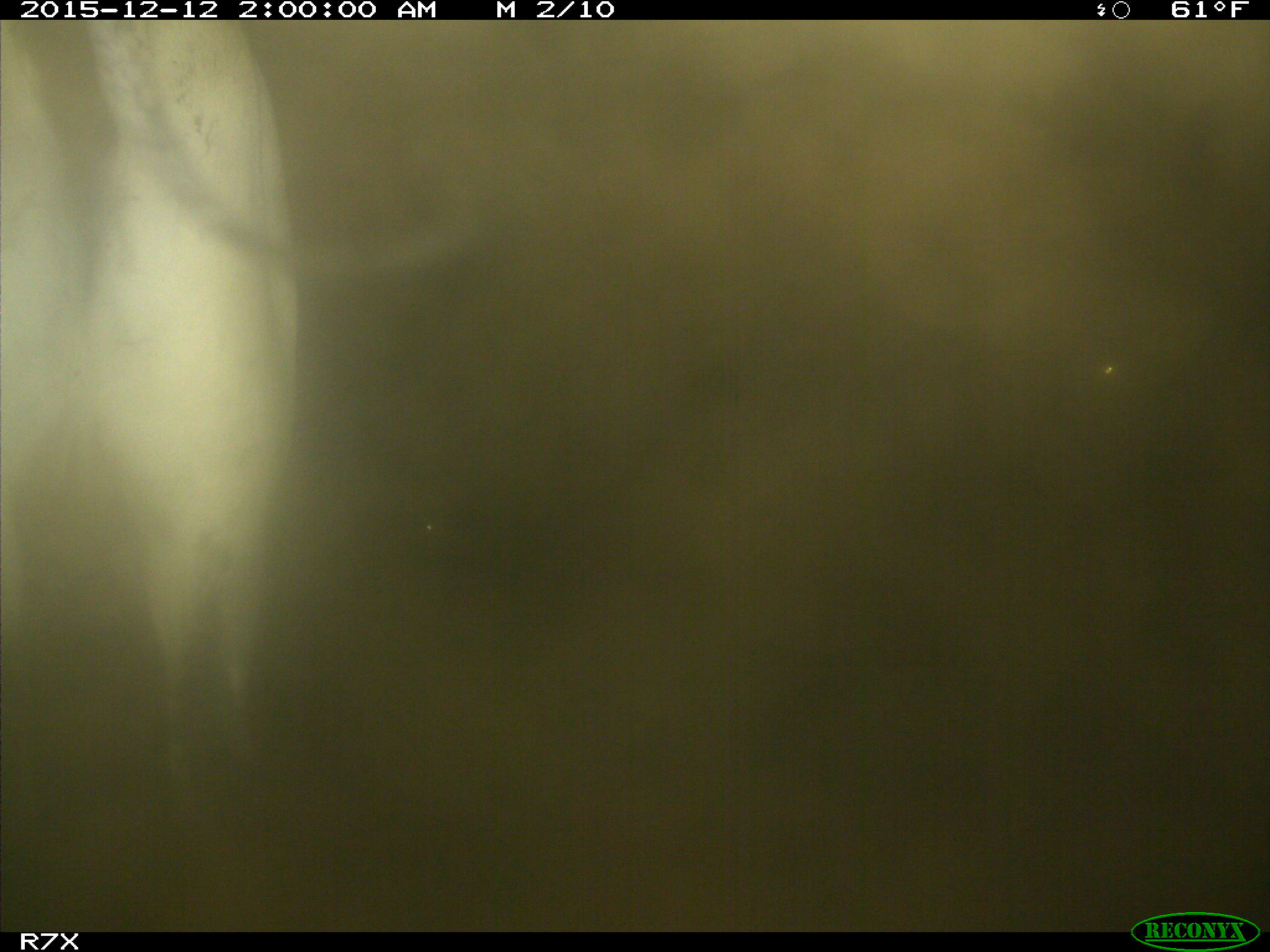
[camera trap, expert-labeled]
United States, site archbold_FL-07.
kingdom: Animalia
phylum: Chordata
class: Mammalia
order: Artiodactyla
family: Bovidae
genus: Bos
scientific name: Bos taurus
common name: domestic cow